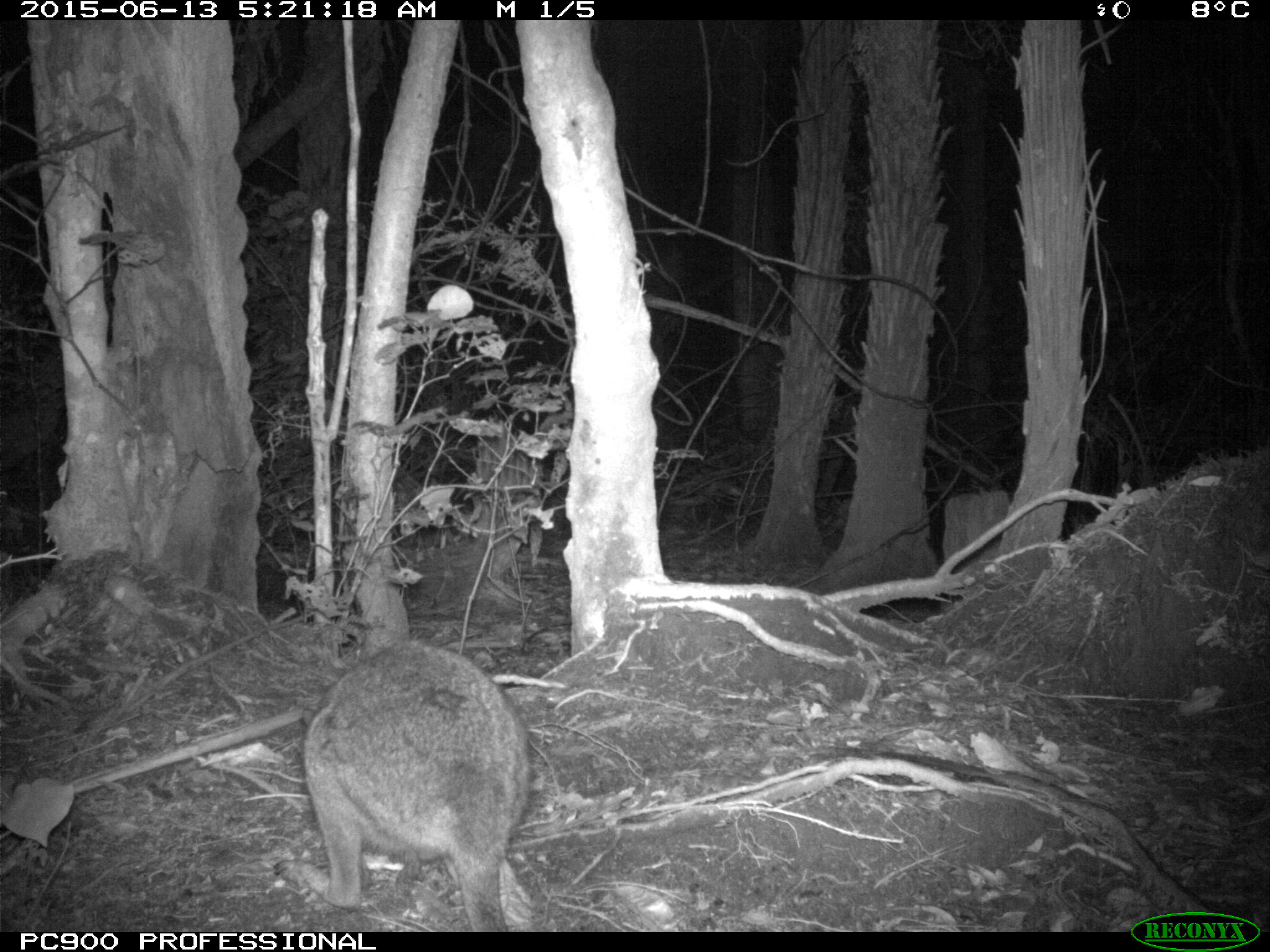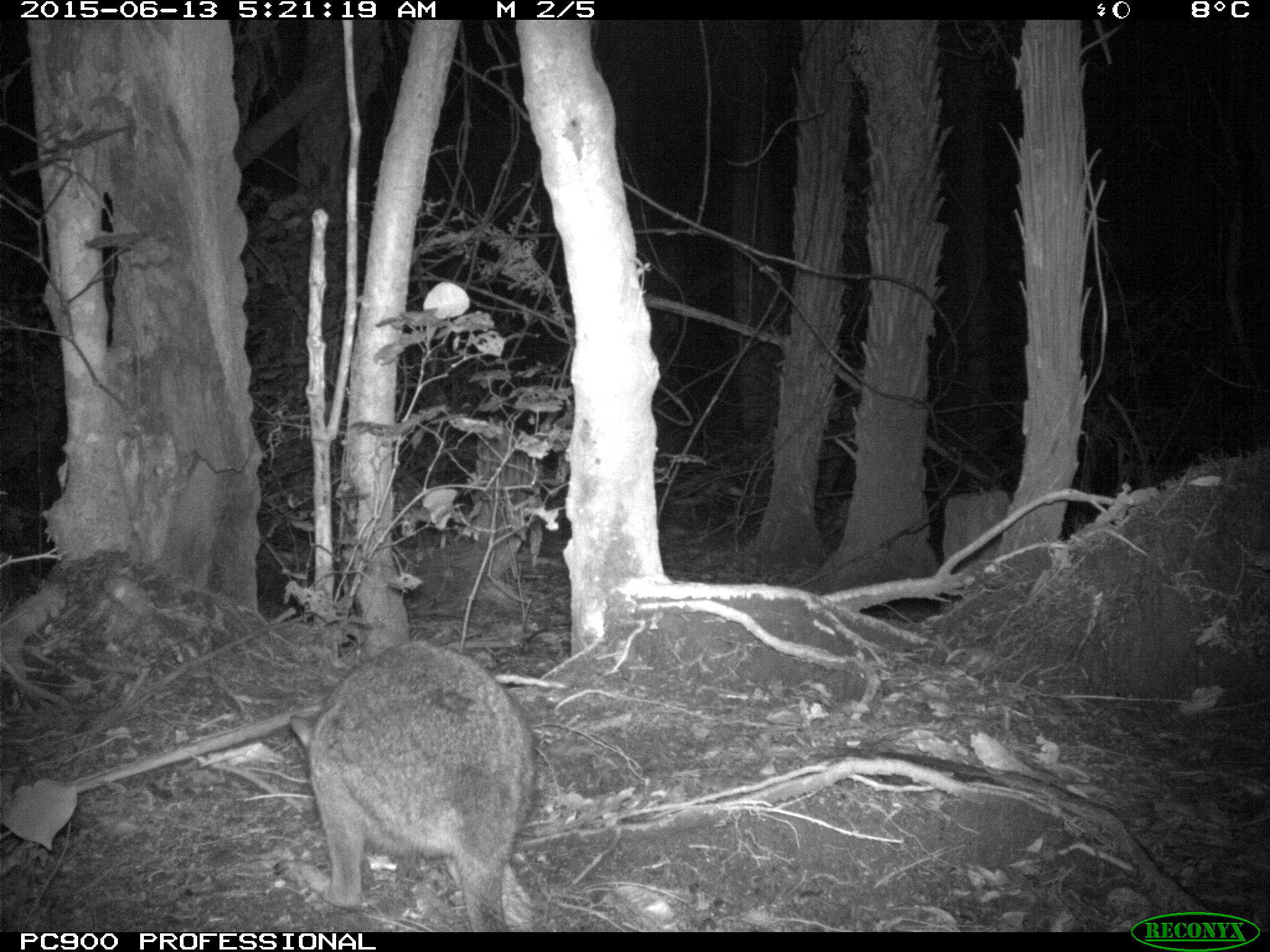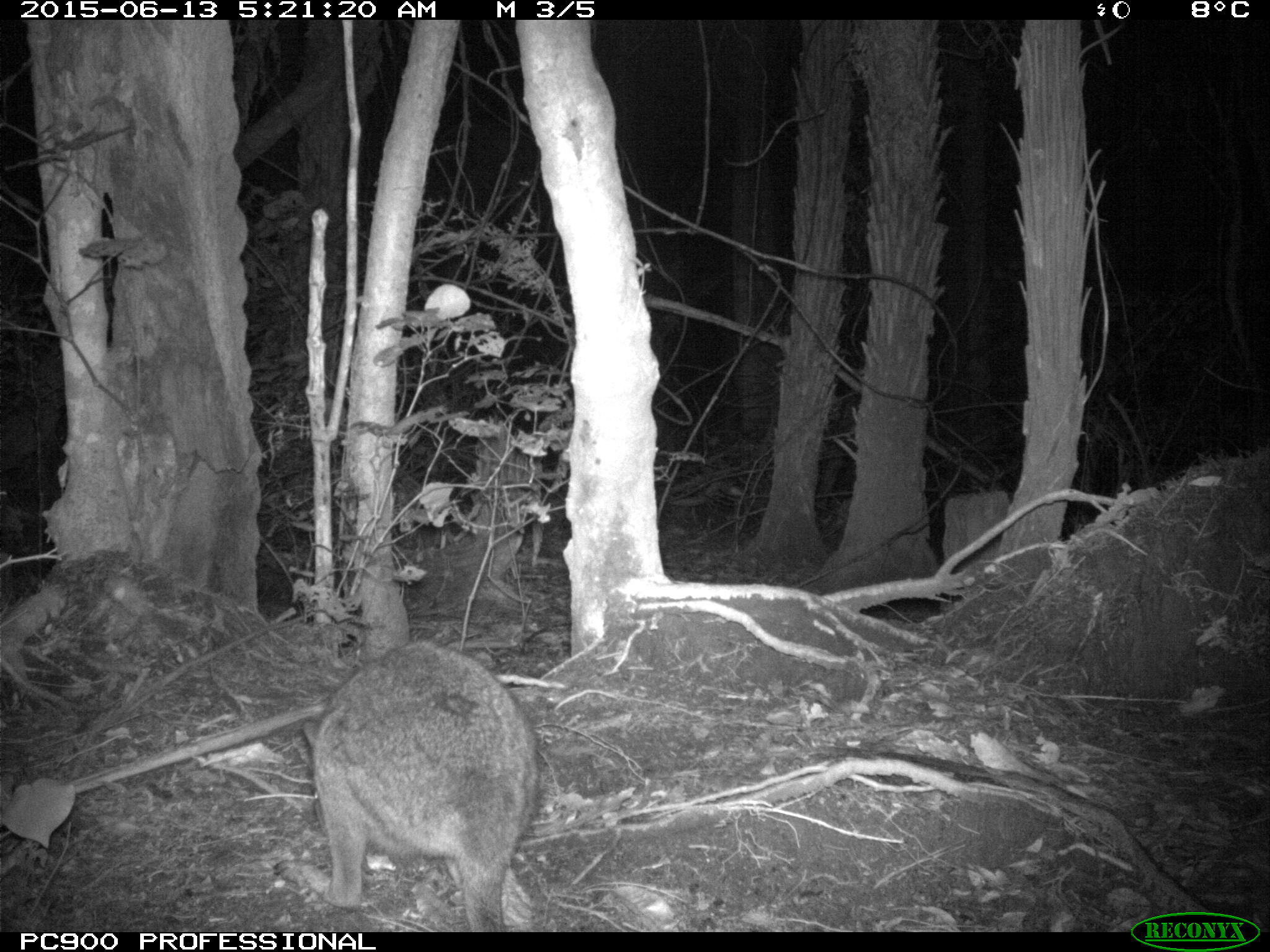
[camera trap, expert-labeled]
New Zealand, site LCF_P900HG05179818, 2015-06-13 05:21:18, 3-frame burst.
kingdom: Animalia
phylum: Chordata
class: Mammalia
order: Diprotodontia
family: Macropodidae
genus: Notamacropus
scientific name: Notamacropus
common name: wallaby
Wallaby (Notamacropus).